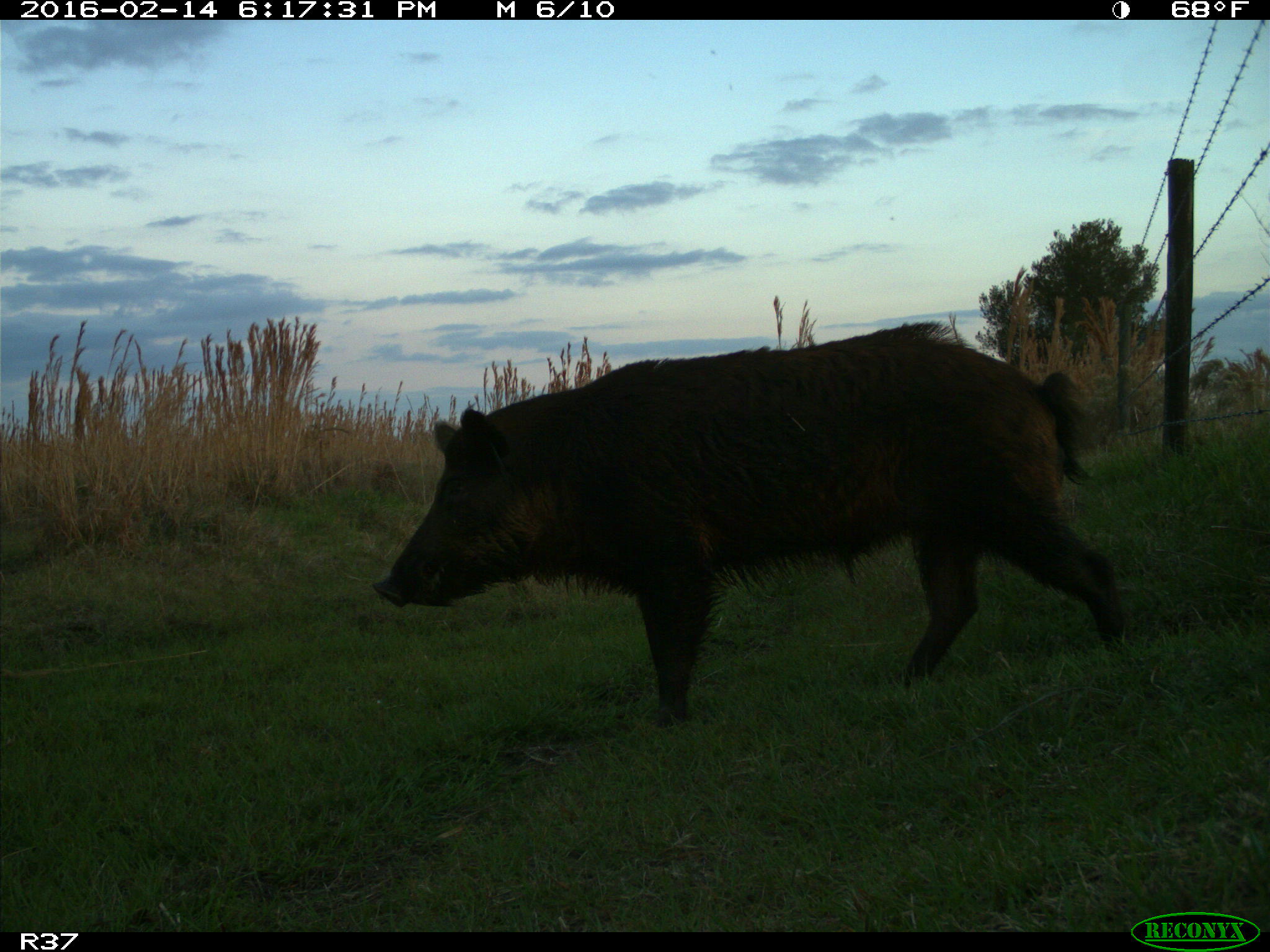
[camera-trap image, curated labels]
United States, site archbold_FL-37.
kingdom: Animalia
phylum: Chordata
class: Mammalia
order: Artiodactyla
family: Suidae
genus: Sus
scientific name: Sus scrofa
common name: wild boar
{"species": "Sus scrofa (wild boar)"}